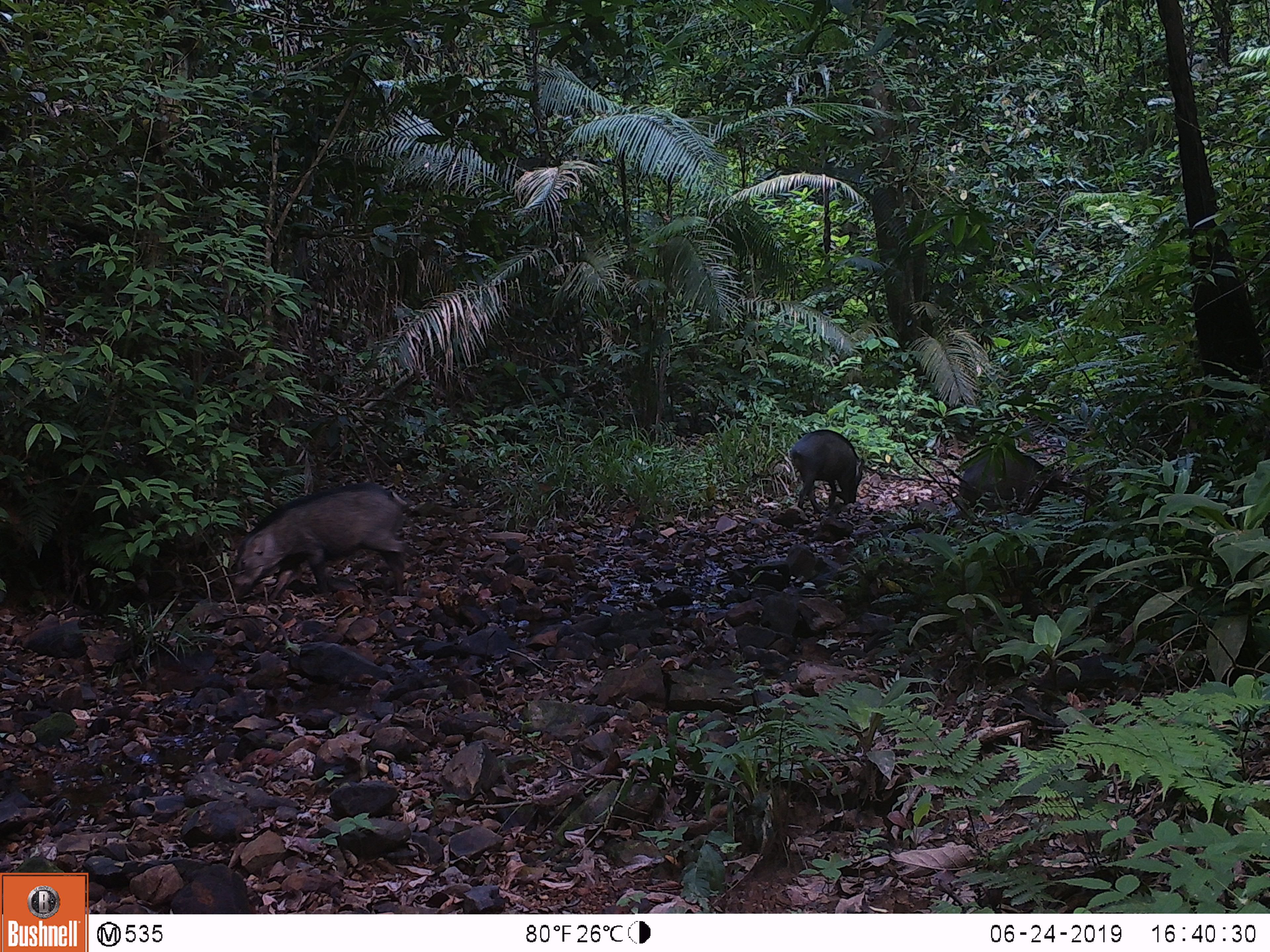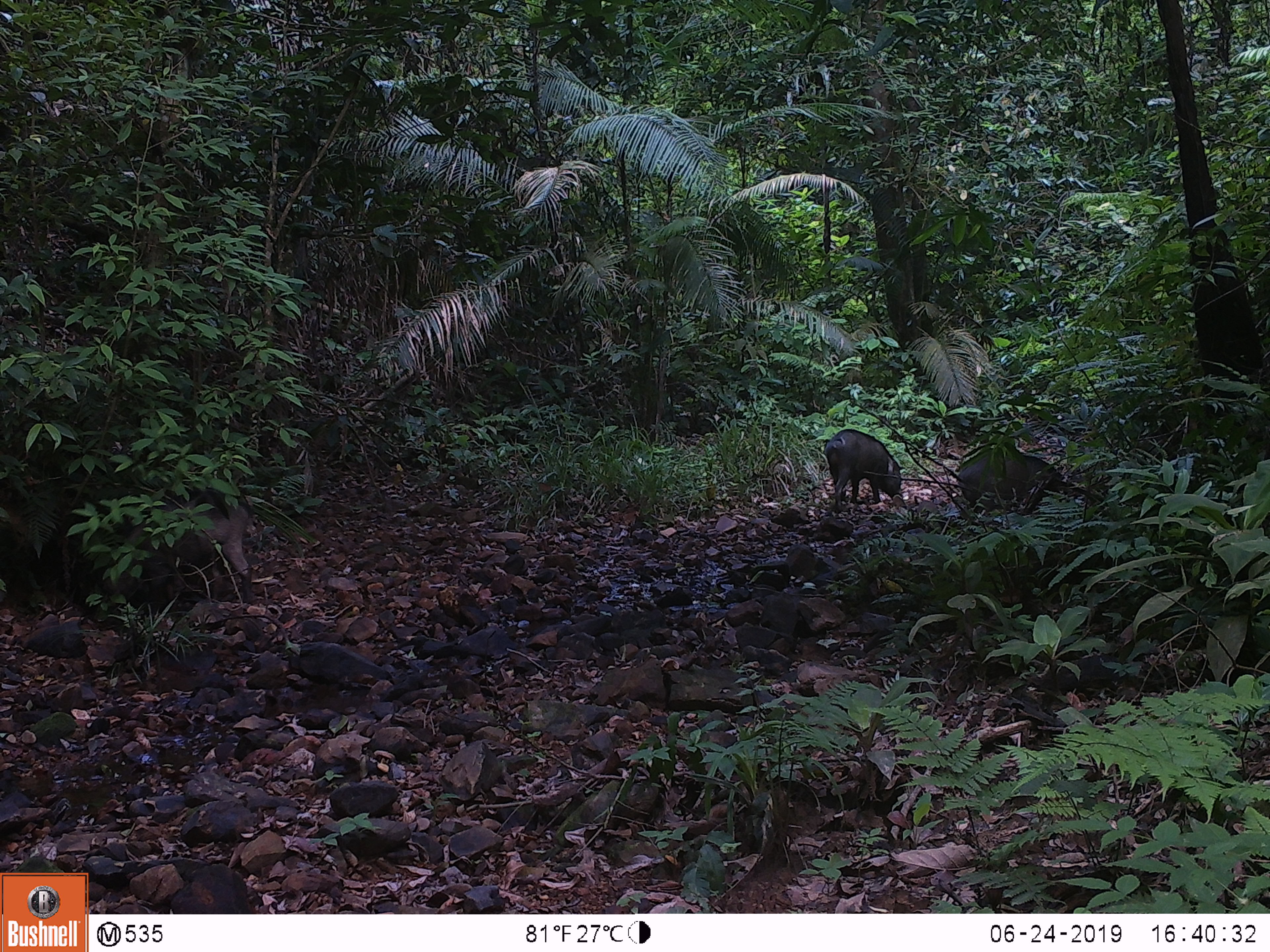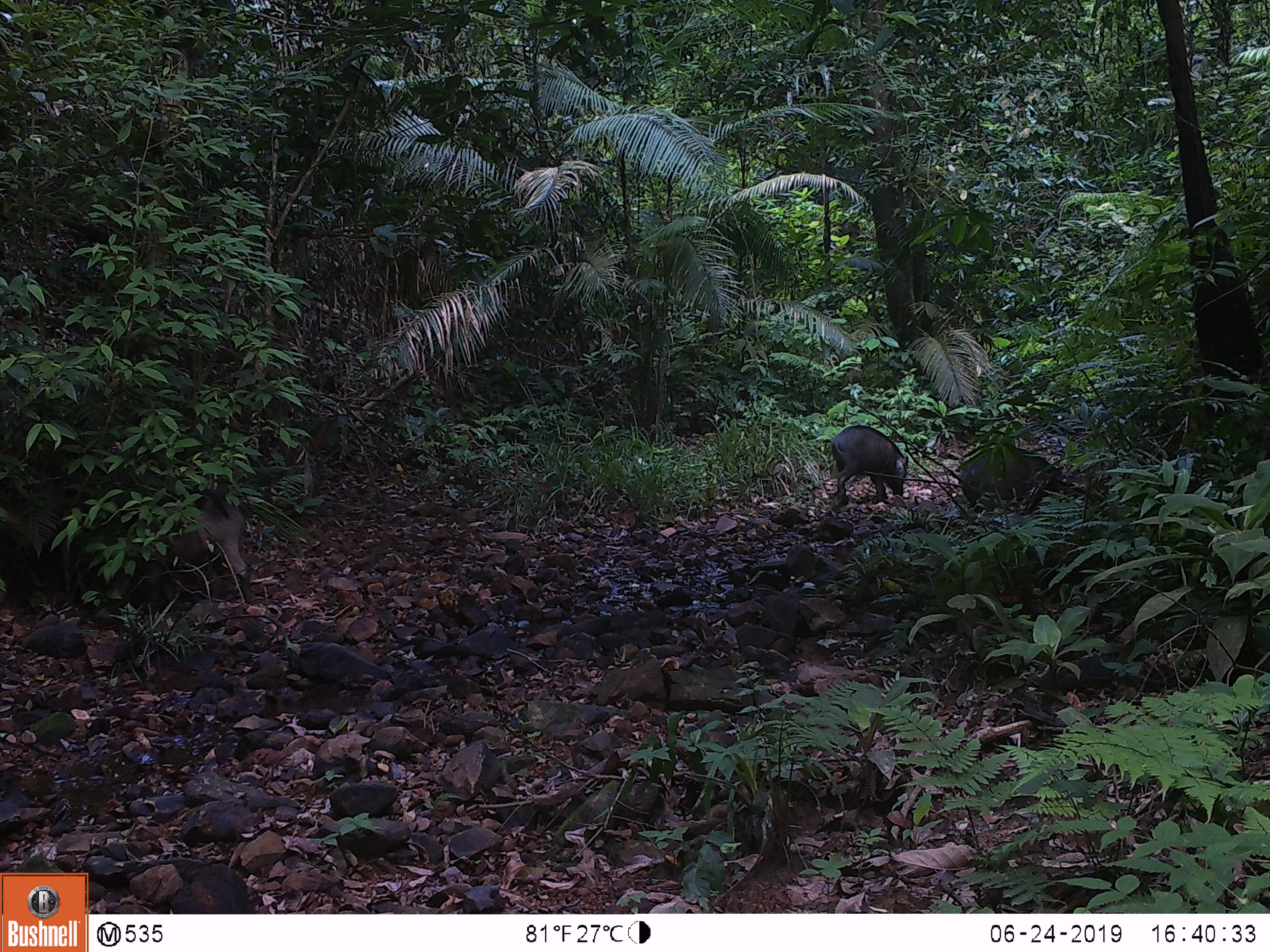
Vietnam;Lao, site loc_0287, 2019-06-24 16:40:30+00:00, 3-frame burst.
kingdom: Animalia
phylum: Chordata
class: Mammalia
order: Artiodactyla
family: Suidae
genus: Sus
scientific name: Sus scrofa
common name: eurasian wild pig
Eurasian wild pig (Sus scrofa). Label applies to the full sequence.